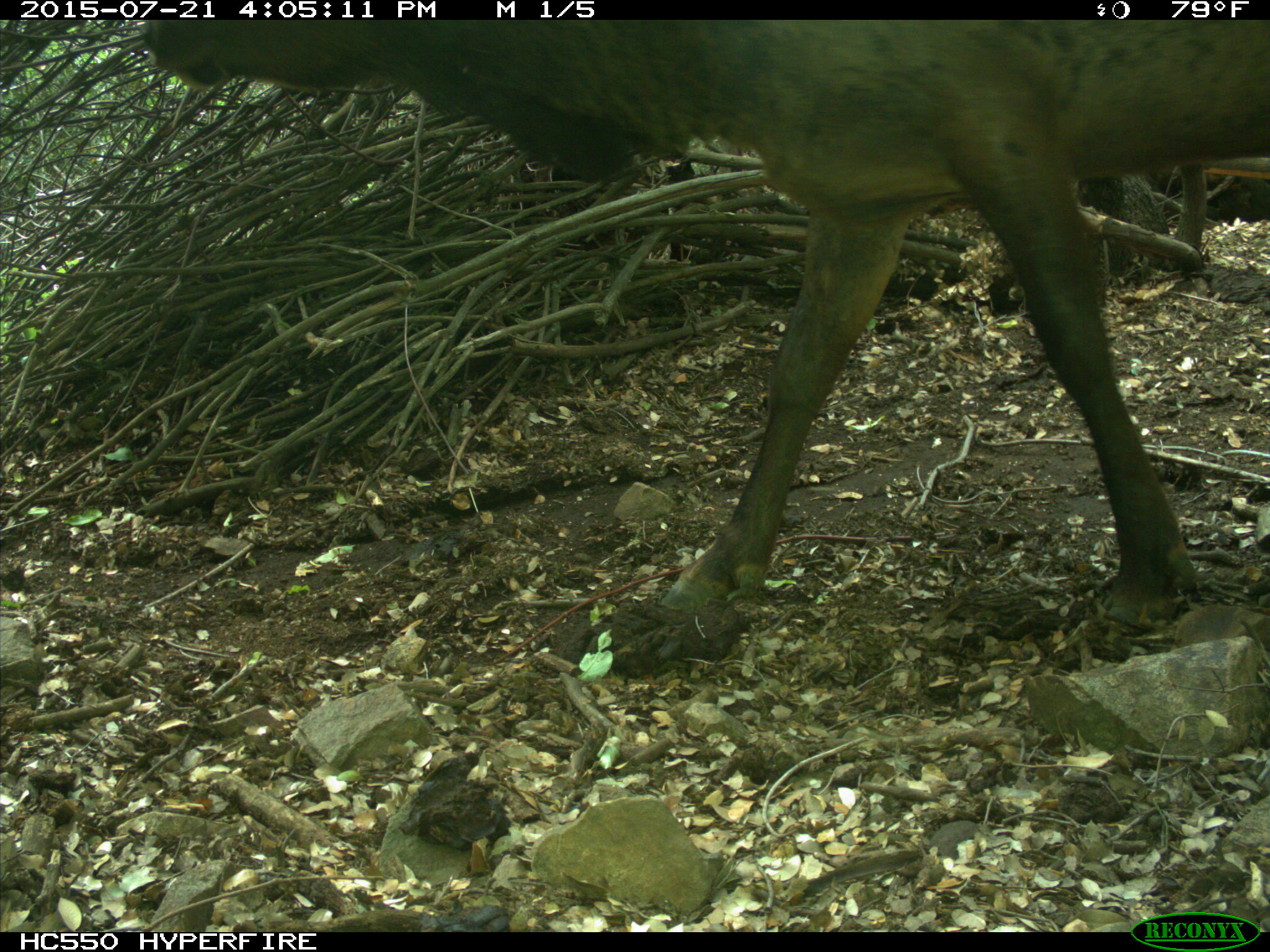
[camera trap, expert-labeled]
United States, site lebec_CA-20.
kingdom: Animalia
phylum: Chordata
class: Mammalia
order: Artiodactyla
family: Cervidae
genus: Cervus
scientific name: Cervus canadensis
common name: elk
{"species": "Cervus canadensis (elk)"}